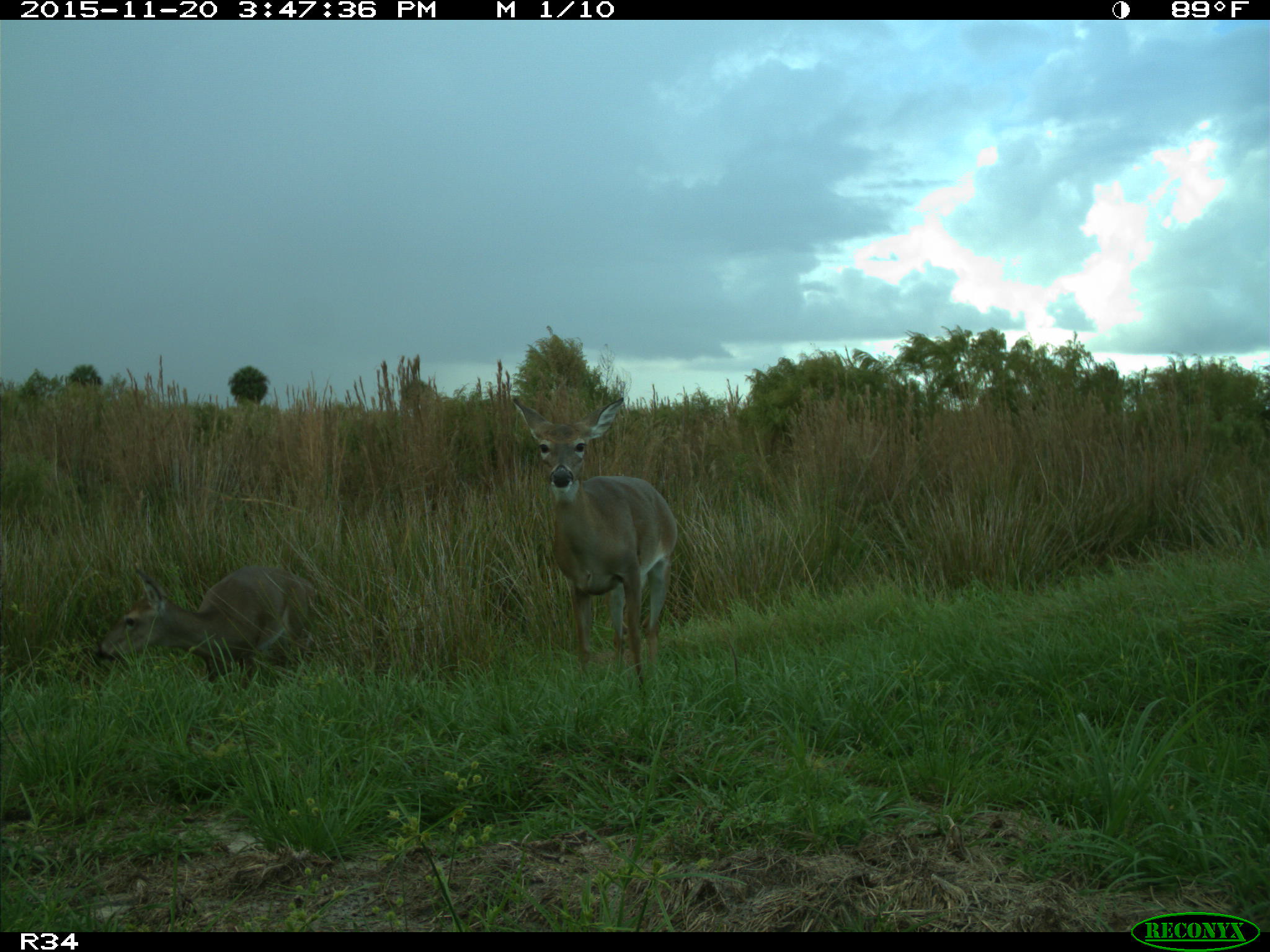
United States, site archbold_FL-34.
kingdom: Animalia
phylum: Chordata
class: Mammalia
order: Artiodactyla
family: Cervidae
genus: Odocoileus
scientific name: Odocoileus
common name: deer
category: unidentified deer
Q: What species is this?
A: Unidentified deer (deer) (Odocoileus).